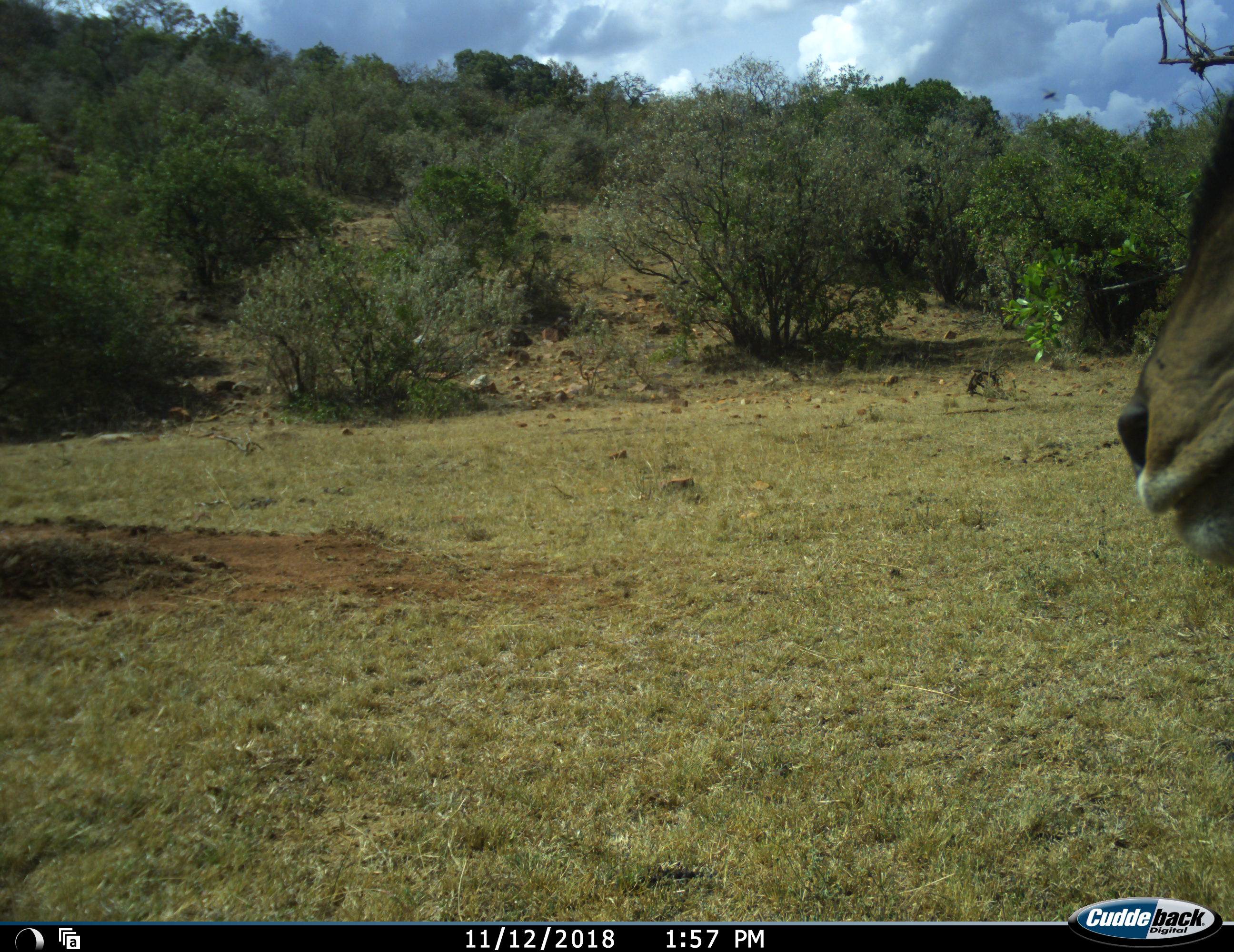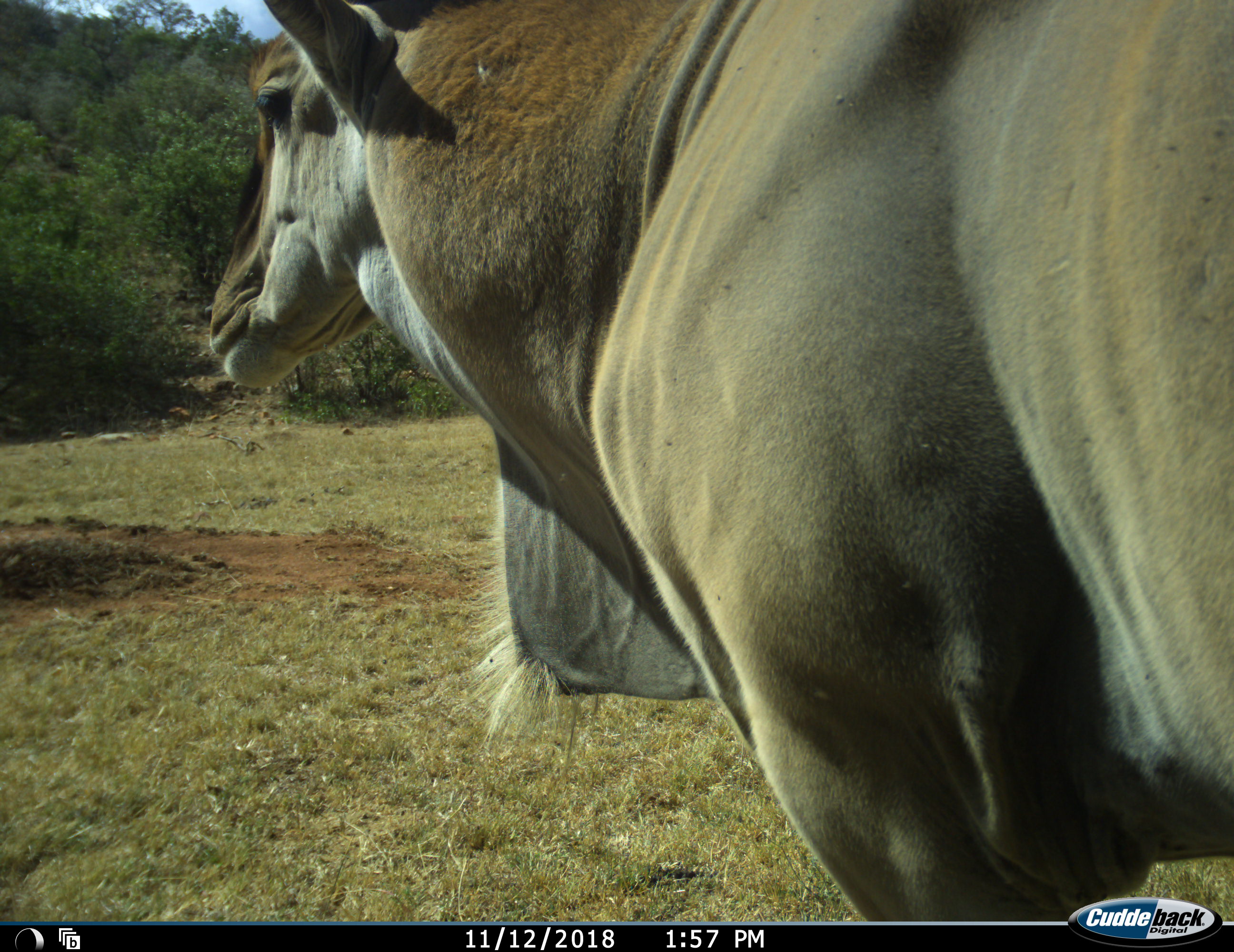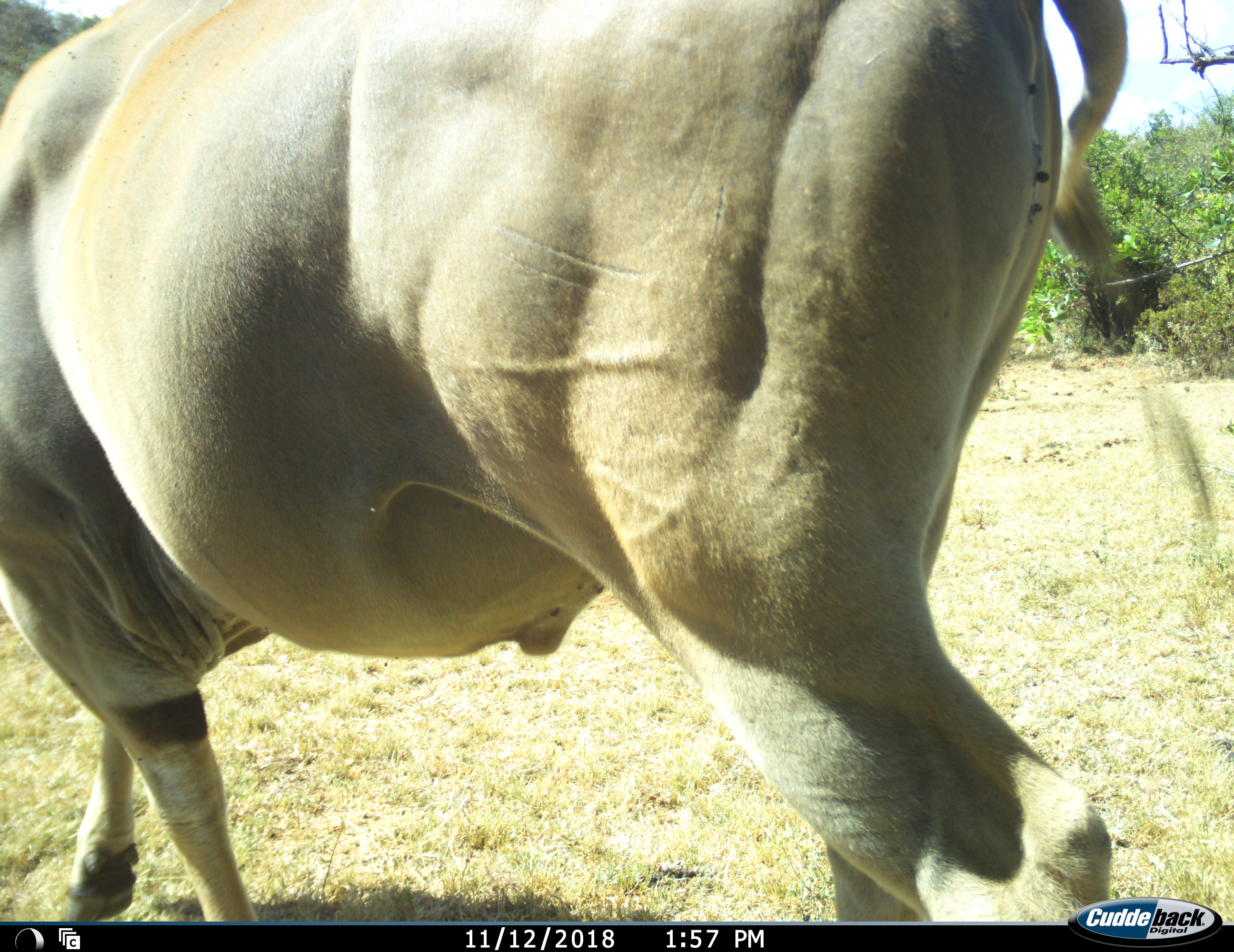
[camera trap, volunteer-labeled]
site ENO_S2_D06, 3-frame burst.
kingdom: Animalia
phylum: Chordata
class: Mammalia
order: Artiodactyla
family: Bovidae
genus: Tragelaphus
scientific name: Tragelaphus oryx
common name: eland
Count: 1.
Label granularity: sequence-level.